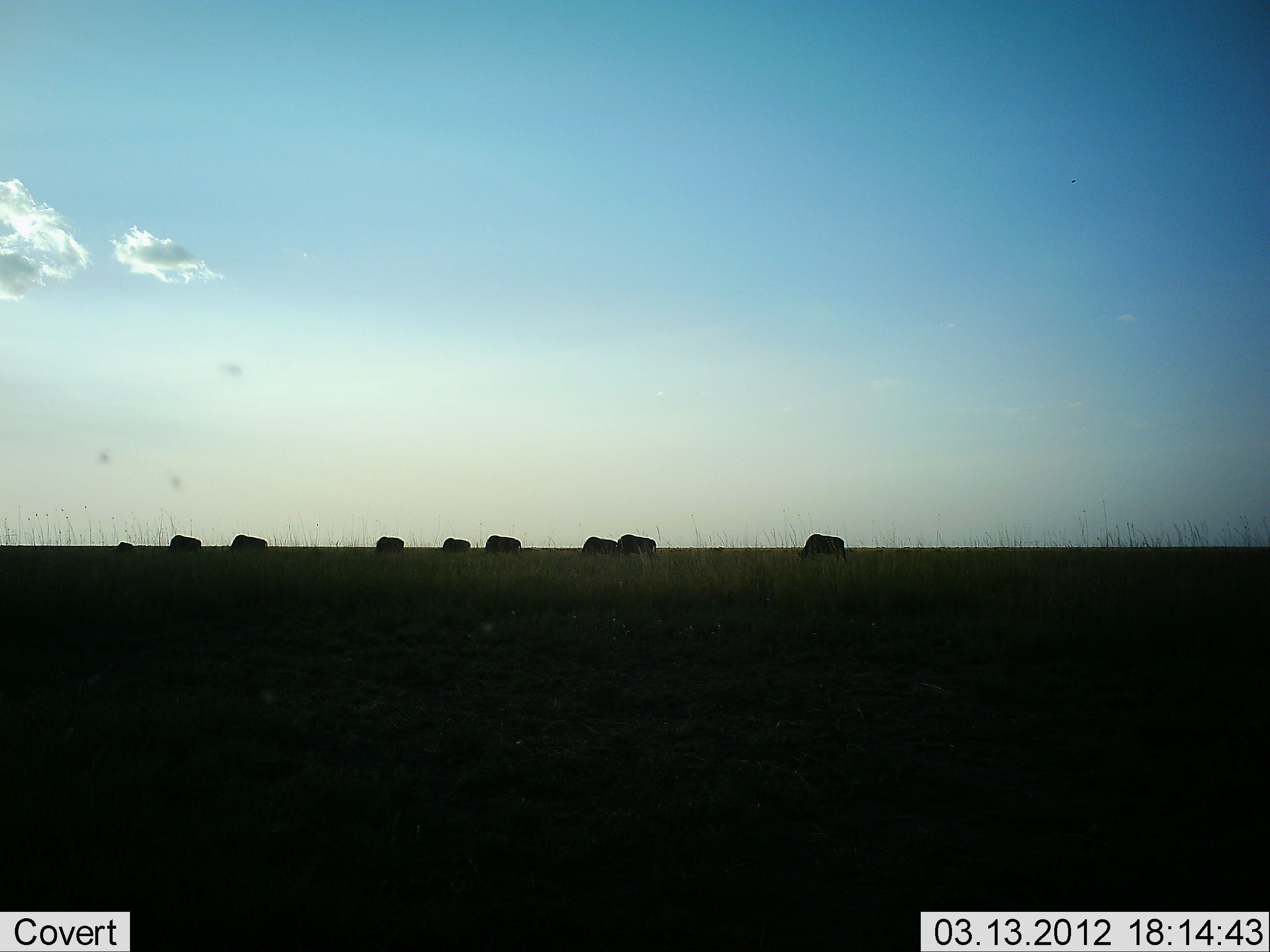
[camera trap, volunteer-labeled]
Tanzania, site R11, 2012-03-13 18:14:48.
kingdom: Animalia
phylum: Chordata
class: Mammalia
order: Artiodactyla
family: Bovidae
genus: Connochaetes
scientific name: Connochaetes taurinus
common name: blue wildebeest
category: wildebeest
Wildebeest (blue wildebeest) (Connochaetes taurinus), count 9. Behavior (volunteer vote fractions): standing 9%, resting 0%, moving 27%, interacting 0%. Young present (vote fraction): 0%. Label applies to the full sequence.